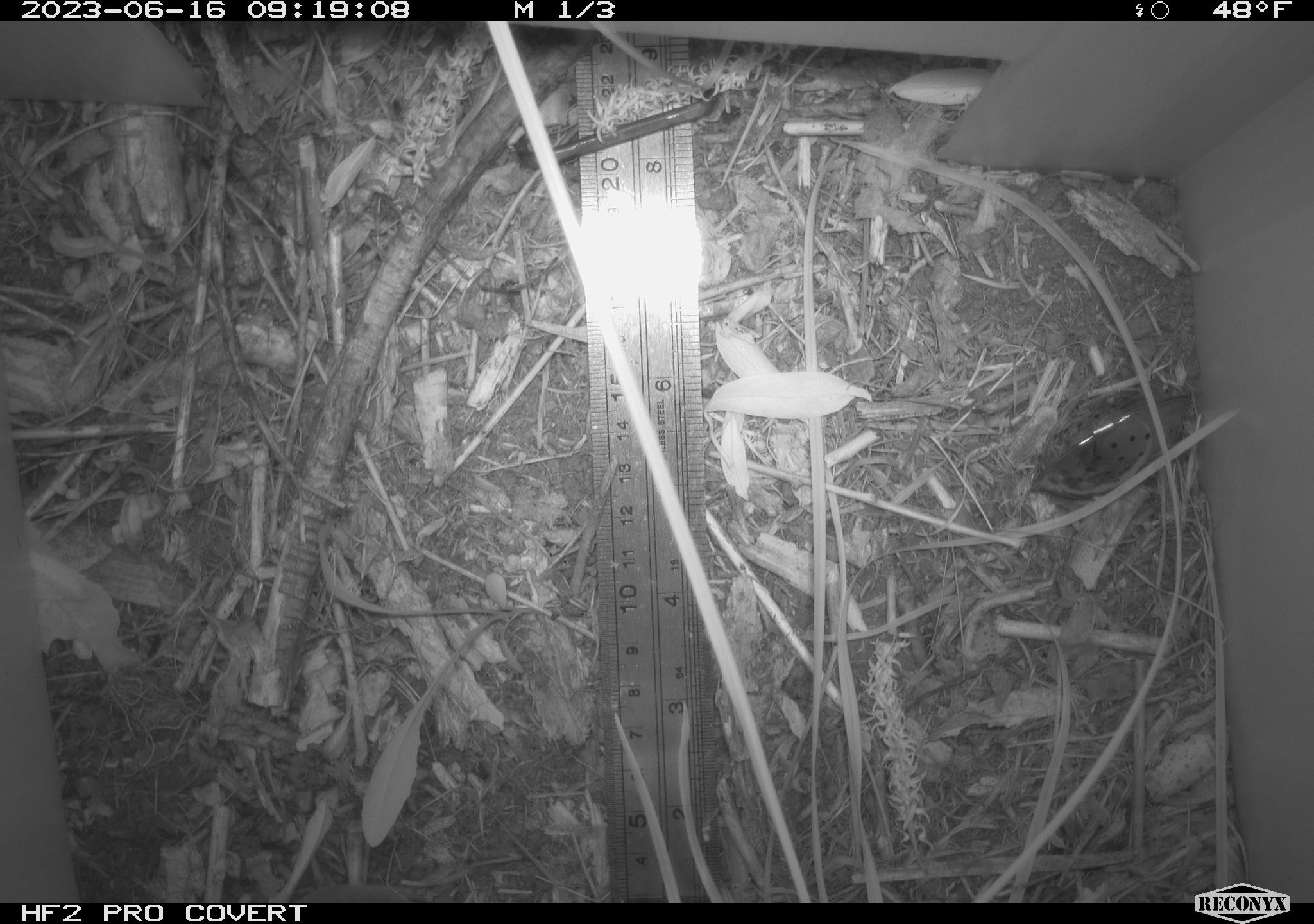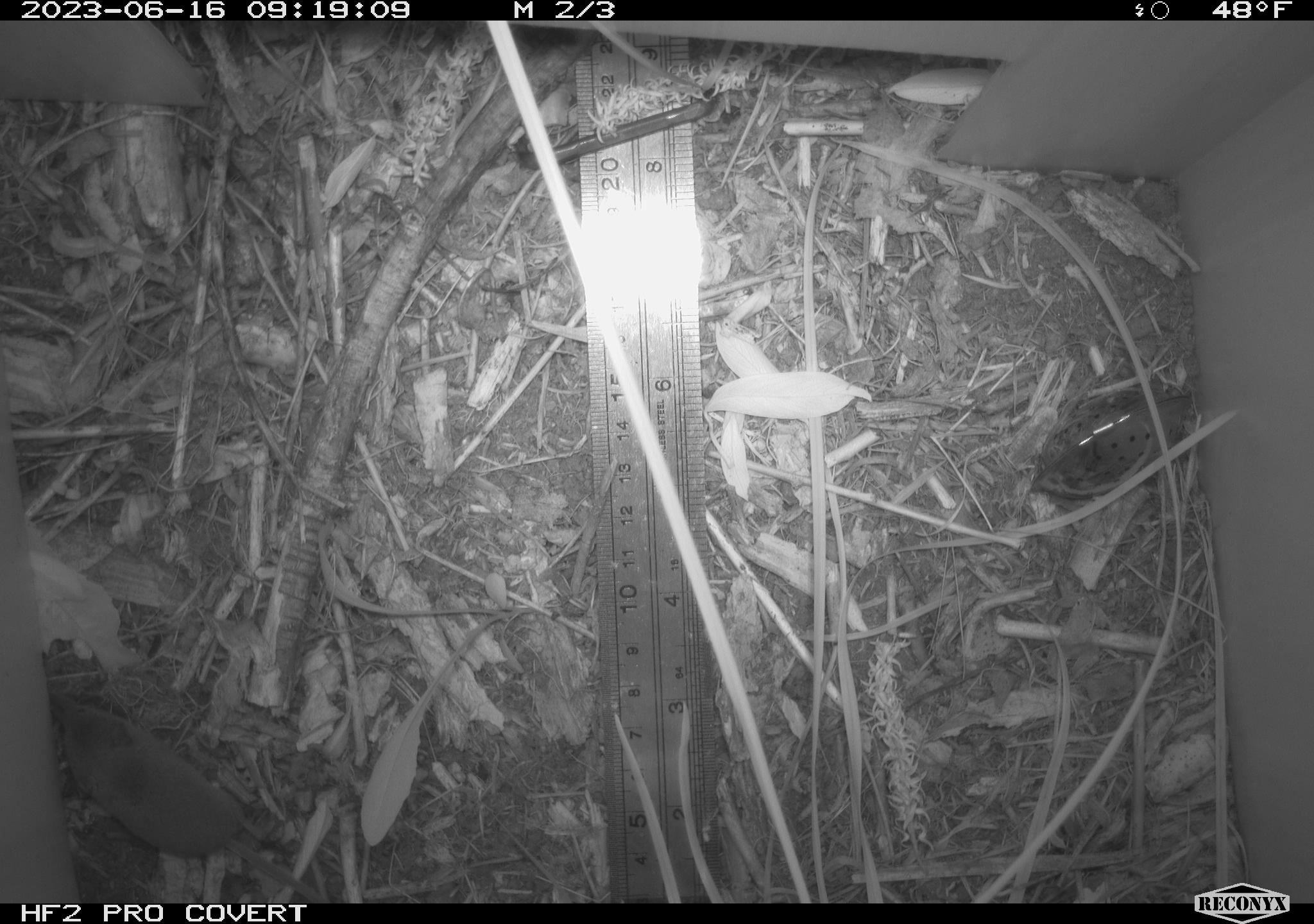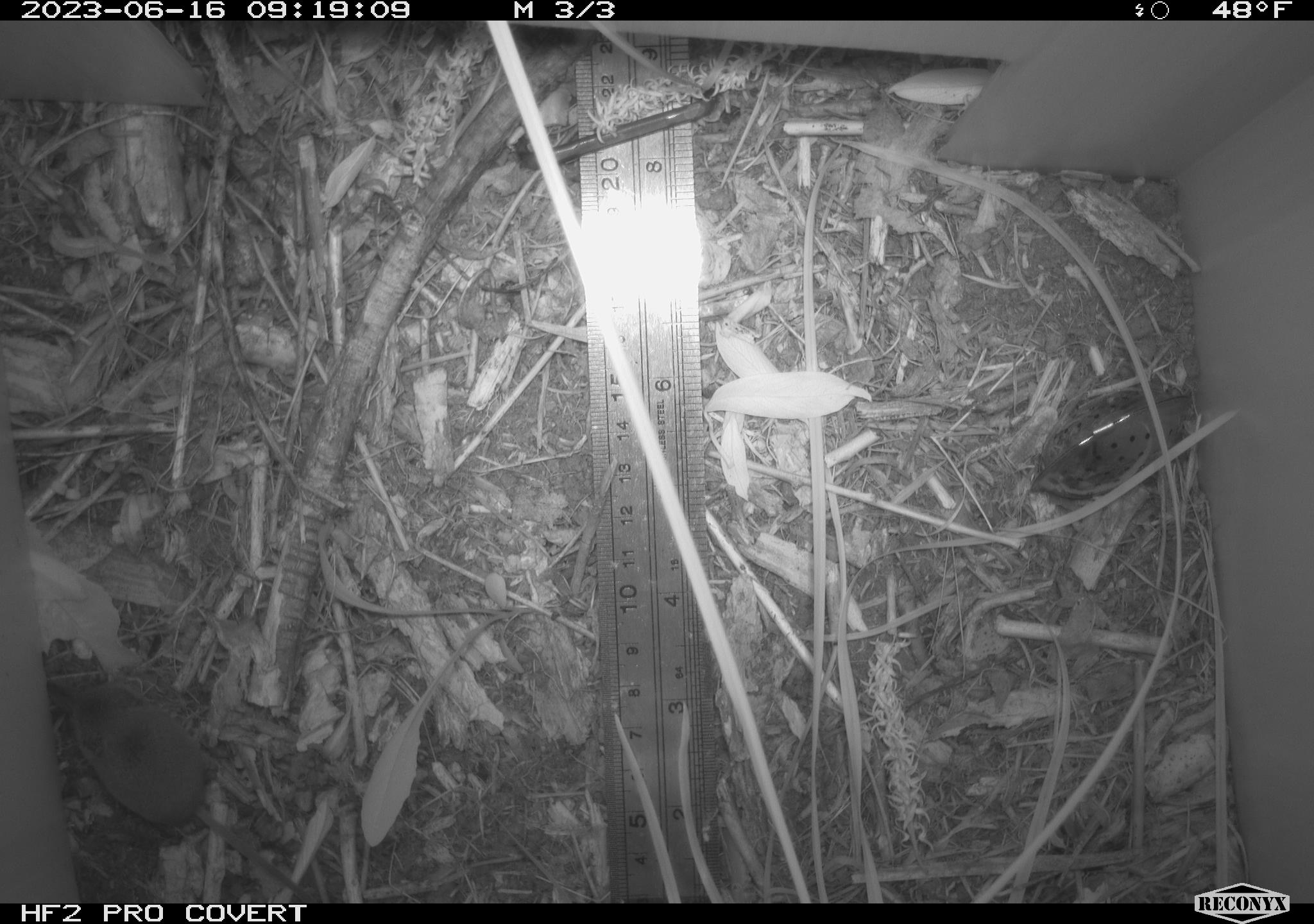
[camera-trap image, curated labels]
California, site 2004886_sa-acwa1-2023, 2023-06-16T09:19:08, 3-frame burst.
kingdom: Animalia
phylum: Chordata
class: Mammalia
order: Eulipotyphla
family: Soricidae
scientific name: Soricidae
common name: shrews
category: soricidae family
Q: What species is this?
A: Soricidae family (shrews) (Soricidae).